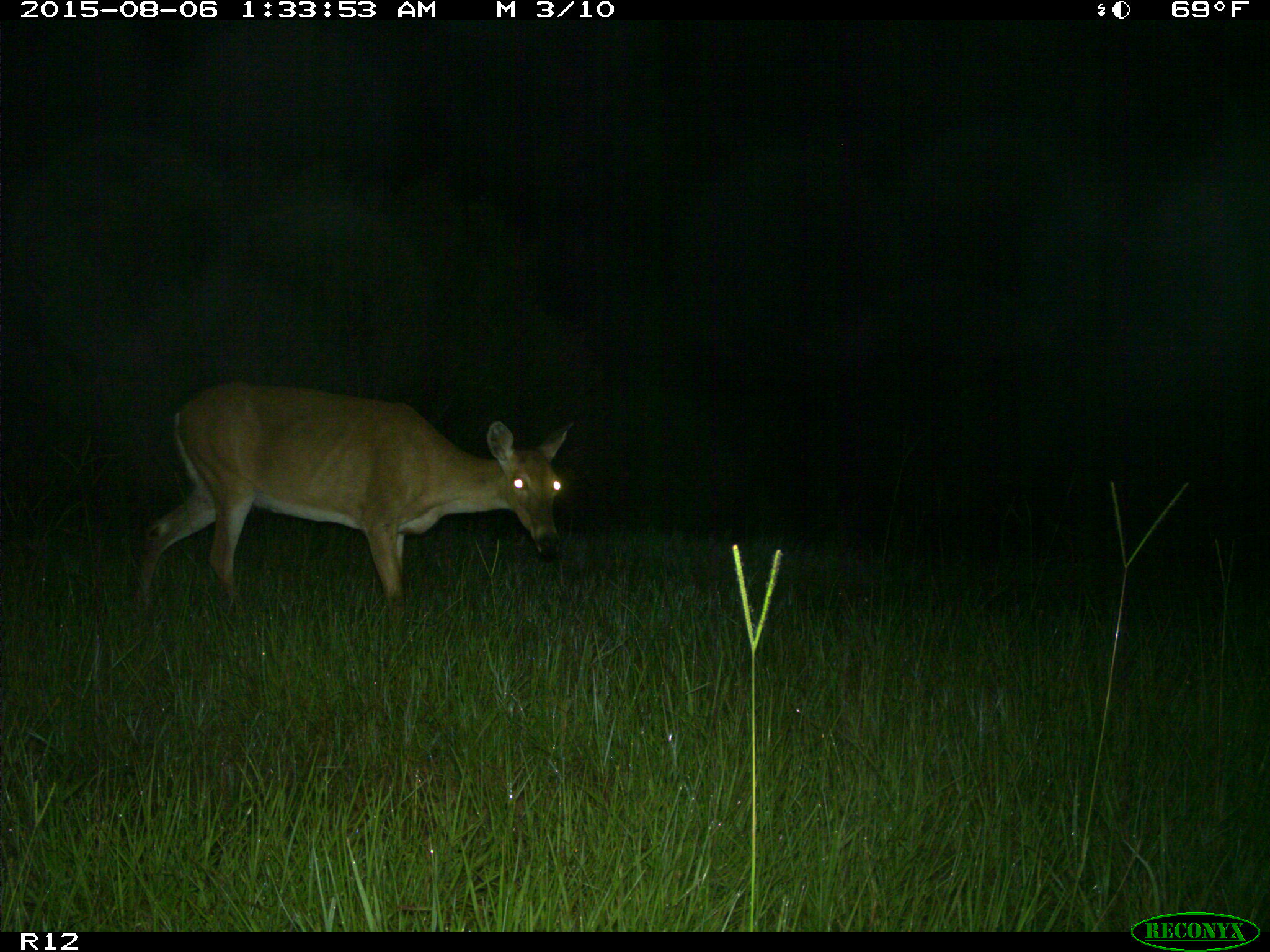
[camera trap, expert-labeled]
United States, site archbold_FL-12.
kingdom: Animalia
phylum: Chordata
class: Mammalia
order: Artiodactyla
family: Cervidae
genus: Odocoileus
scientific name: Odocoileus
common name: deer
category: unidentified deer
Unidentified deer (deer) (Odocoileus).